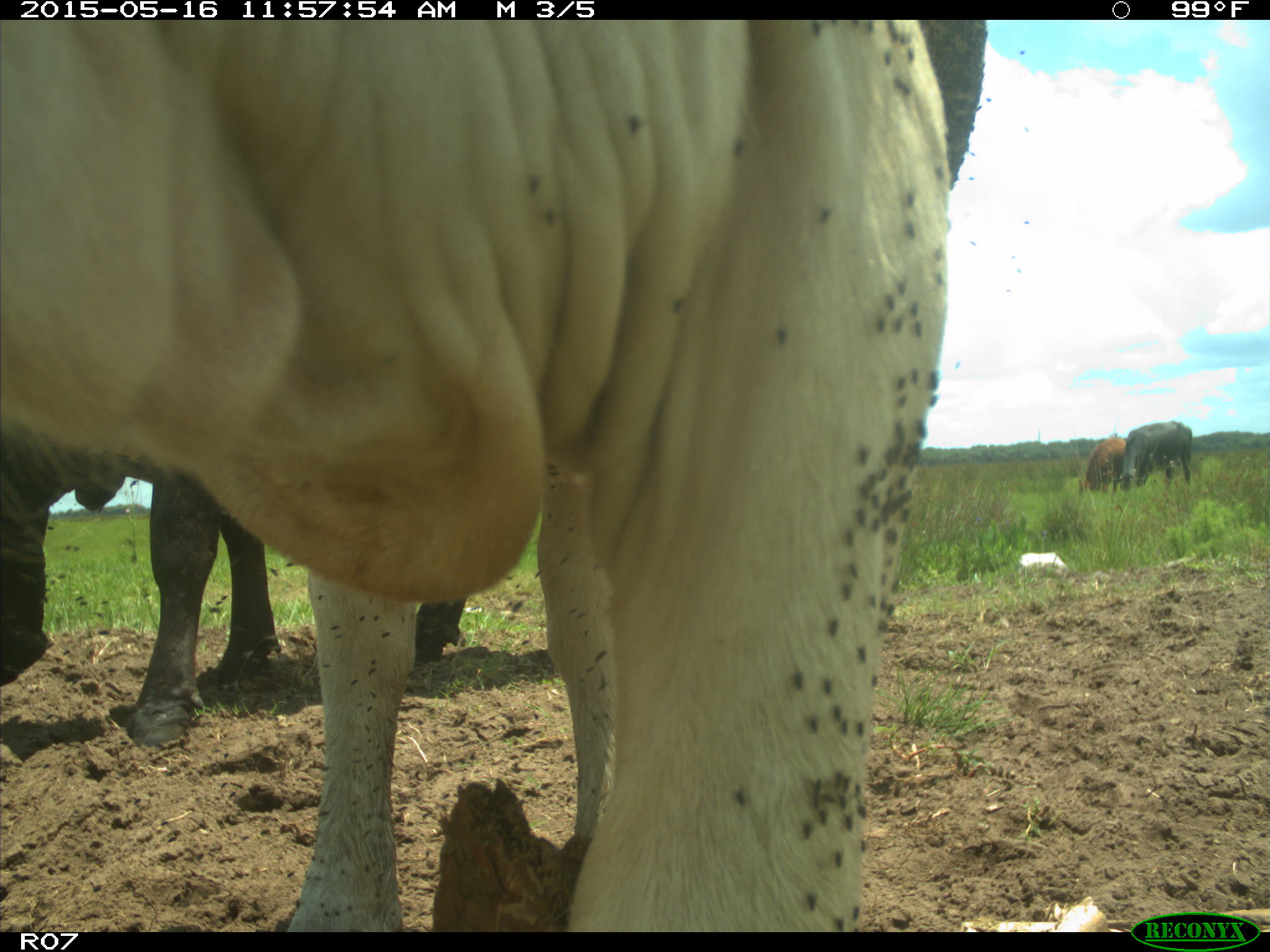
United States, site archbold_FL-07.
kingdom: Animalia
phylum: Chordata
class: Mammalia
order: Artiodactyla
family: Bovidae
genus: Bos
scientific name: Bos taurus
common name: domestic cow